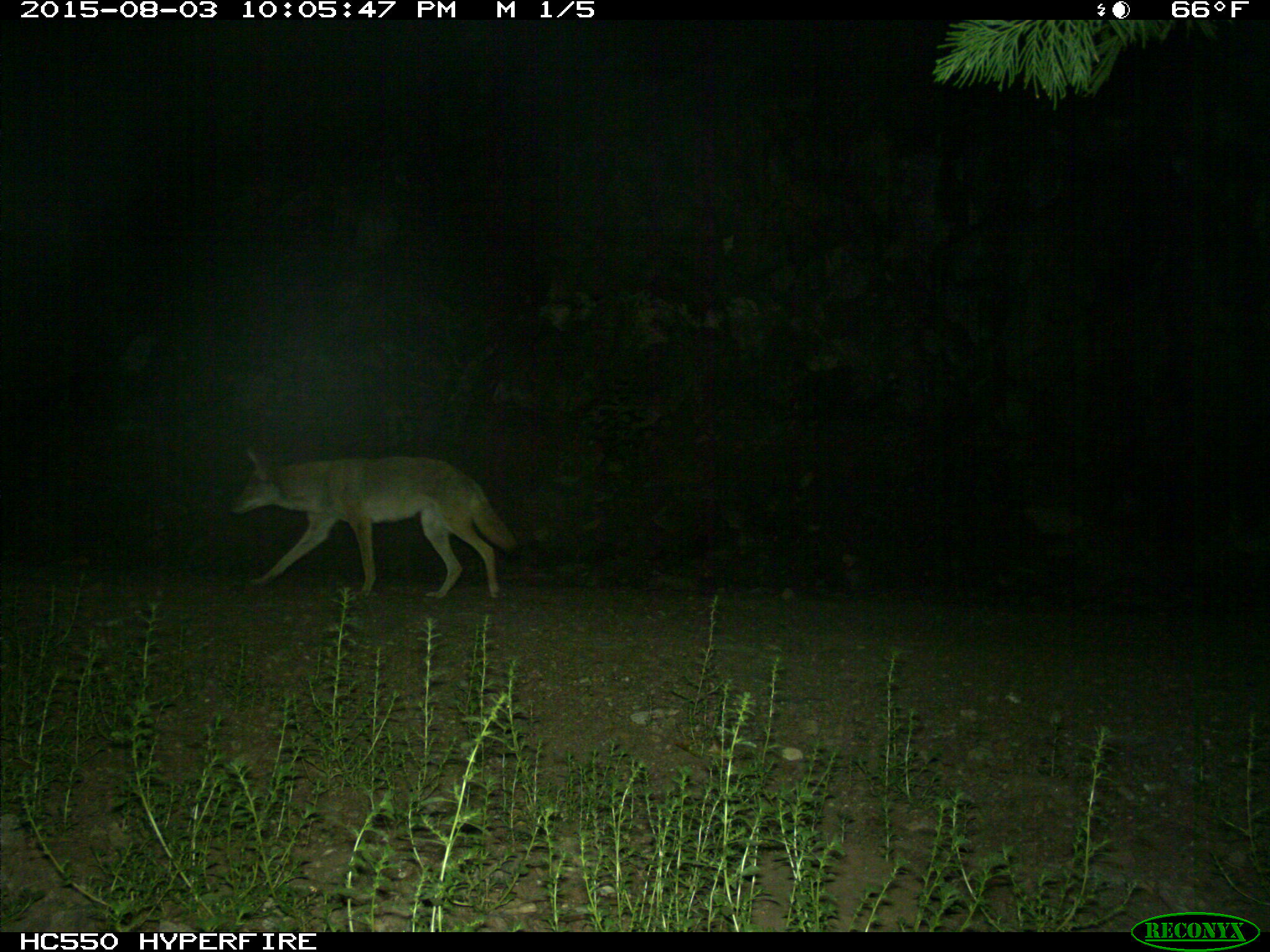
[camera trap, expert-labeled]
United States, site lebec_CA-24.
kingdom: Animalia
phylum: Chordata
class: Mammalia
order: Carnivora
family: Canidae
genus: Canis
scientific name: Canis latrans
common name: coyote